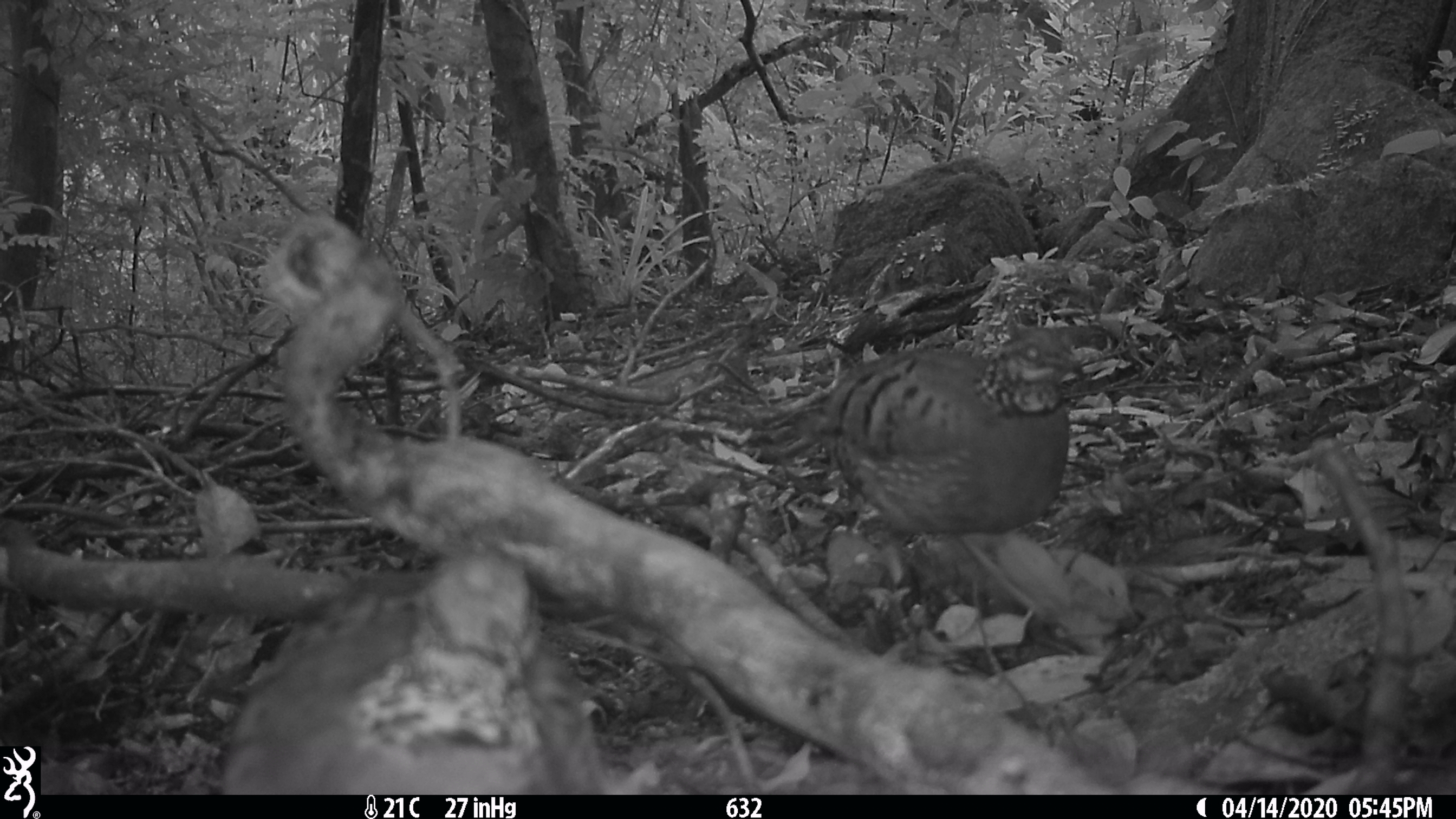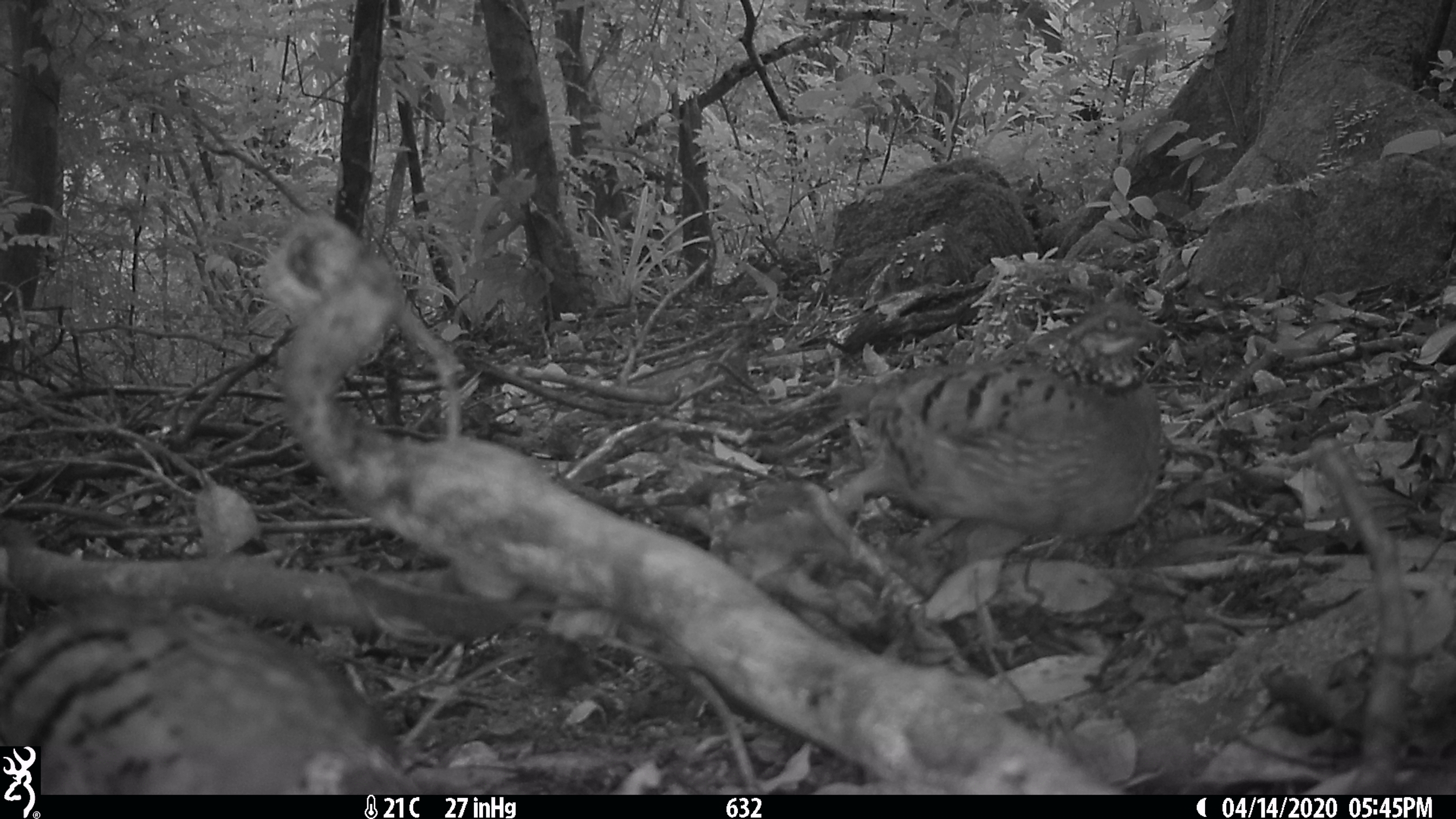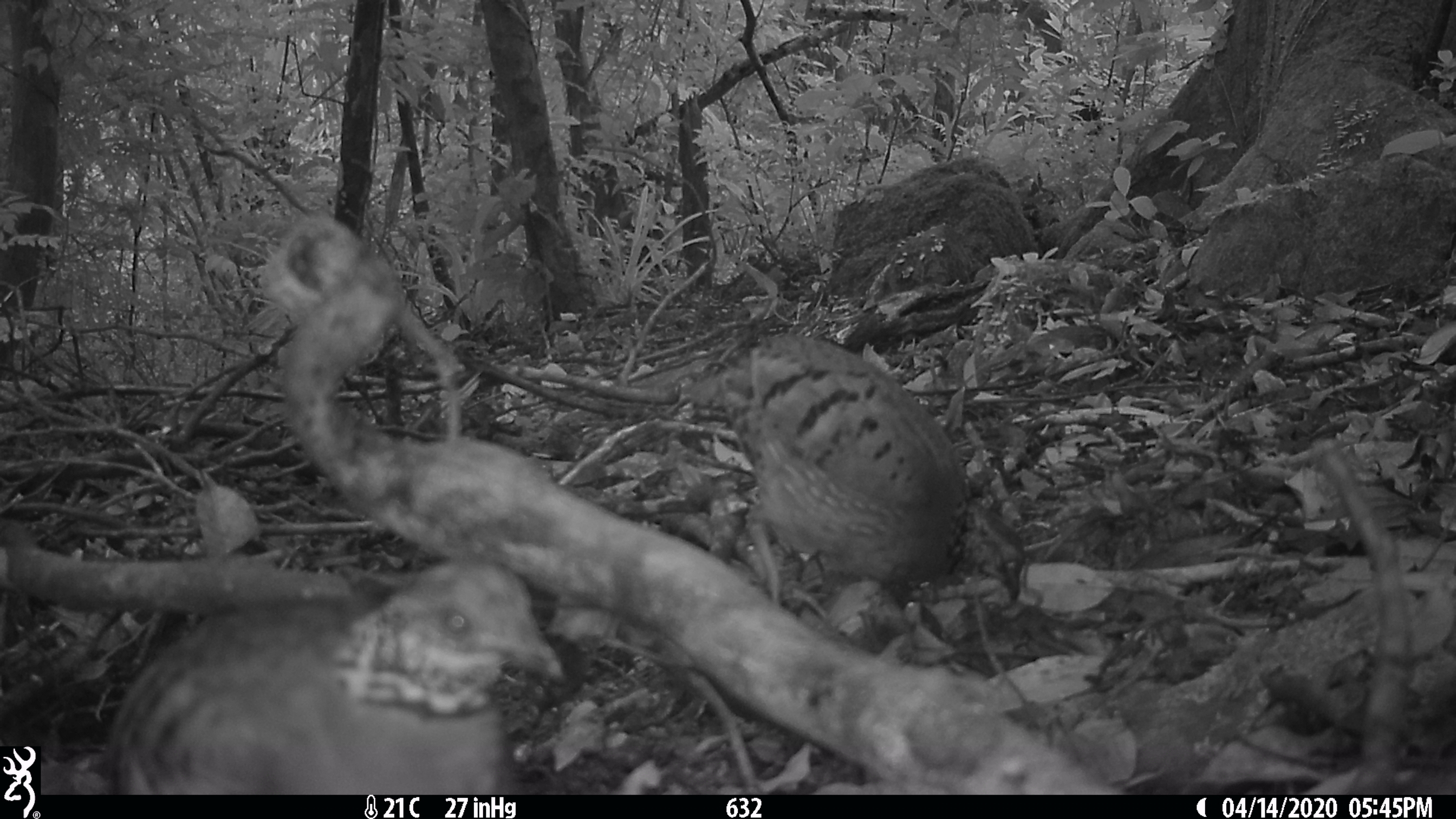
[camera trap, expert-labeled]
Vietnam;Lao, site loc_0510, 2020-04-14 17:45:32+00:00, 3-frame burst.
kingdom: Animalia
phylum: Chordata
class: Aves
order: Galliformes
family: Phasianidae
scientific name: Phasianidae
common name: partridge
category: unidentified partridge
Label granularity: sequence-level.